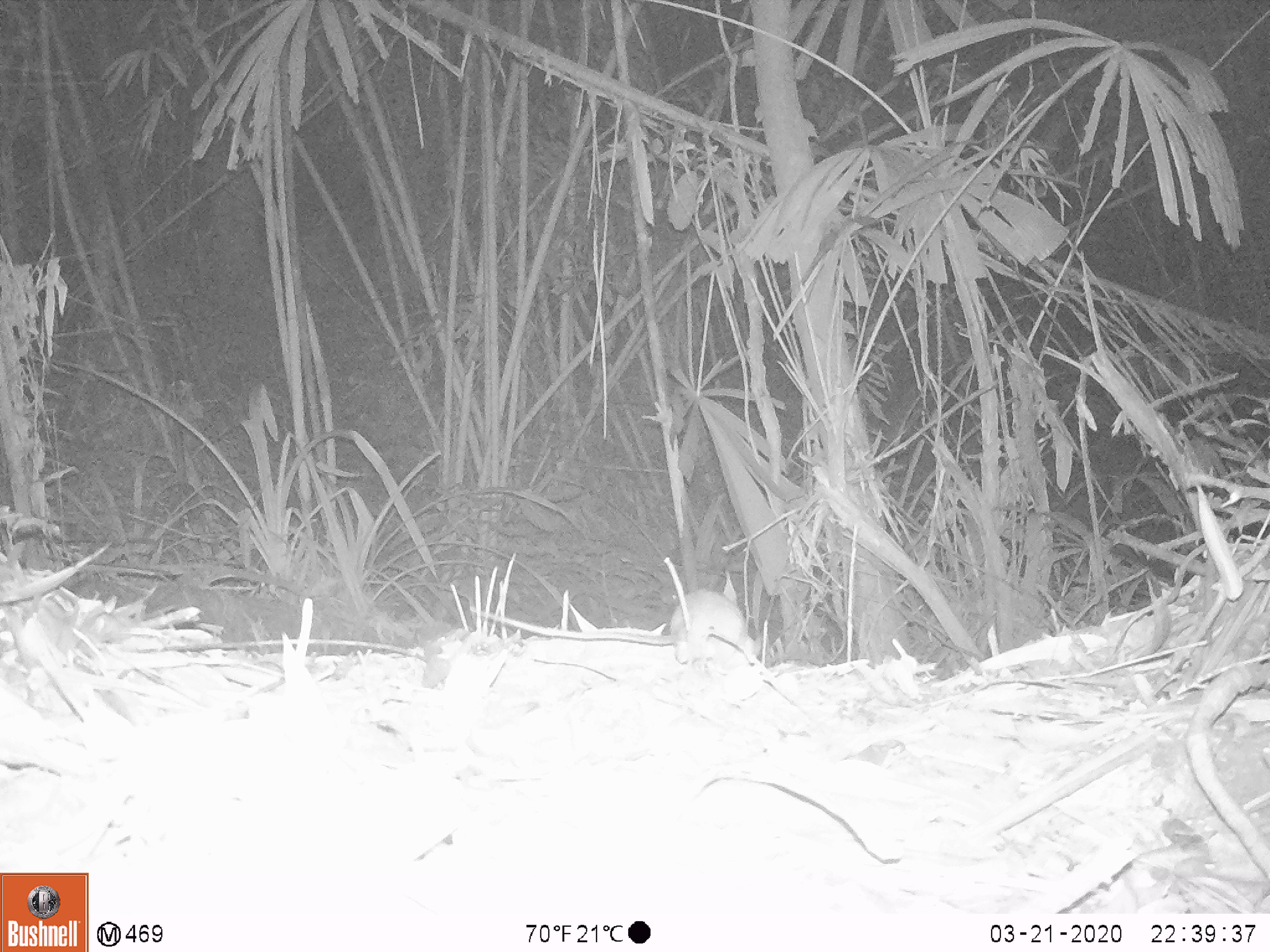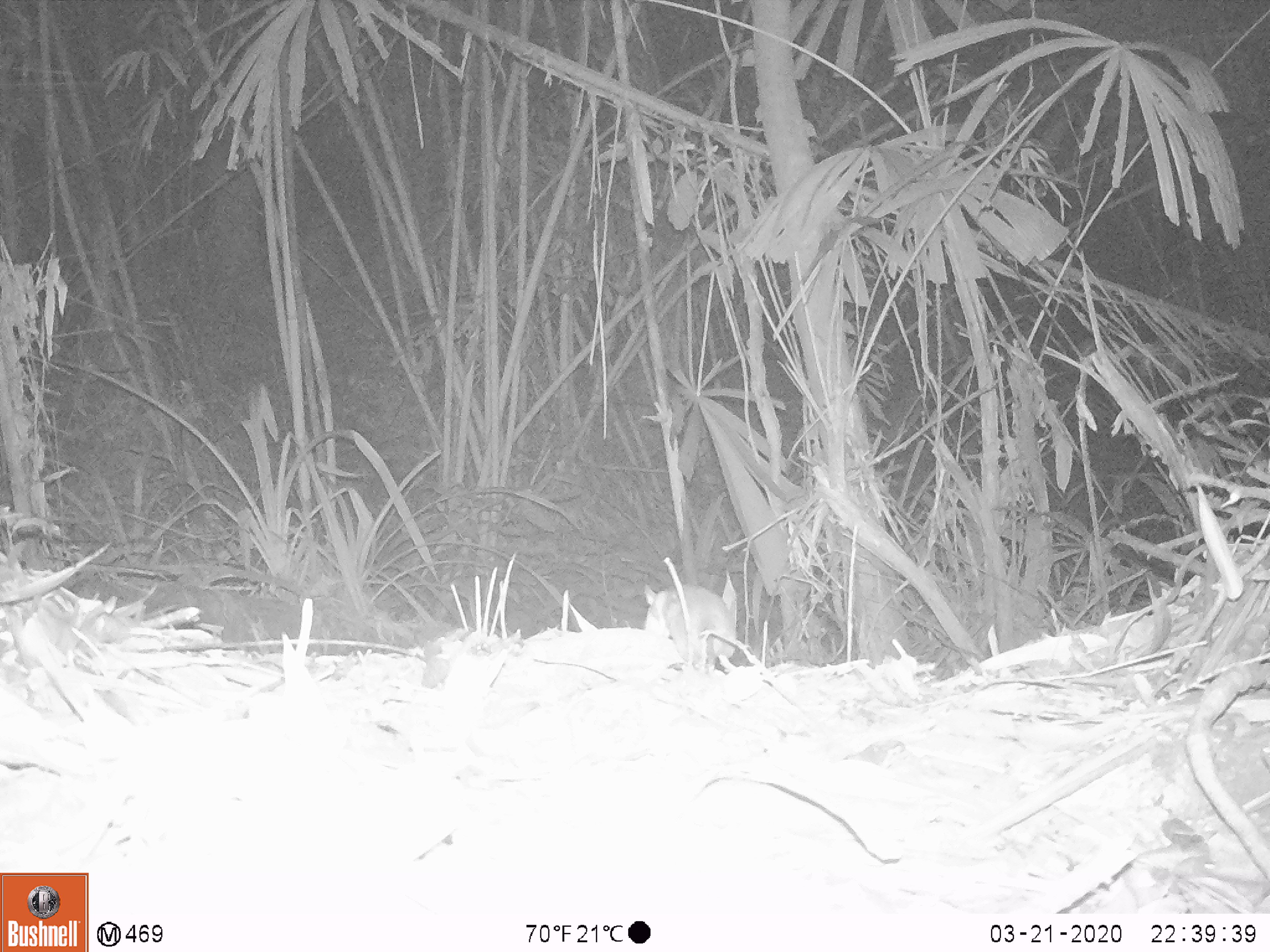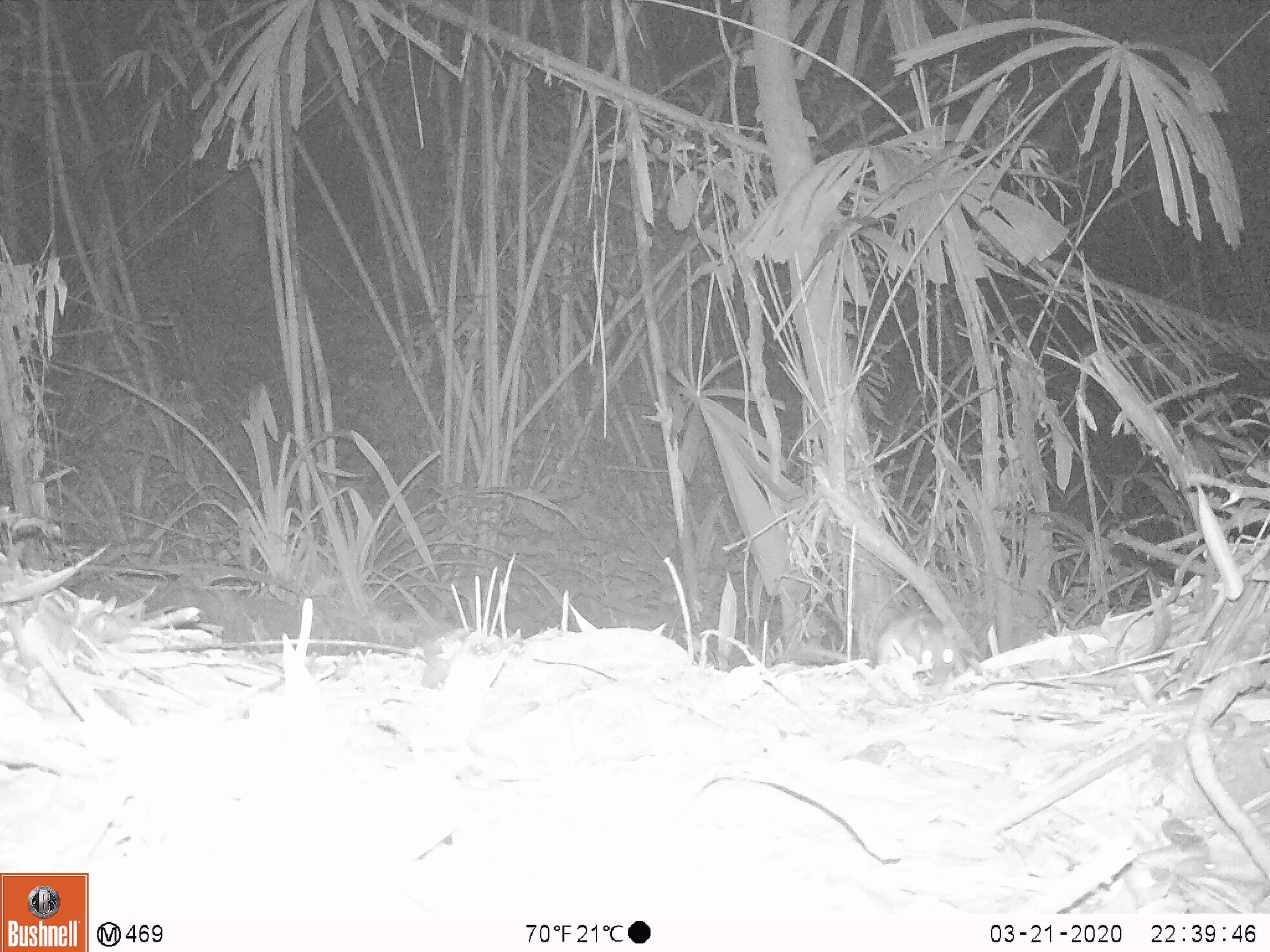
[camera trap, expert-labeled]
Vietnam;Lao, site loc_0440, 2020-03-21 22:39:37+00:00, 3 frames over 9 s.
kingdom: Animalia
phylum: Chordata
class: Mammalia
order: Rodentia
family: Muridae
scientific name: Muridae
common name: old-world mice and rats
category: unidentified murid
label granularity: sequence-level